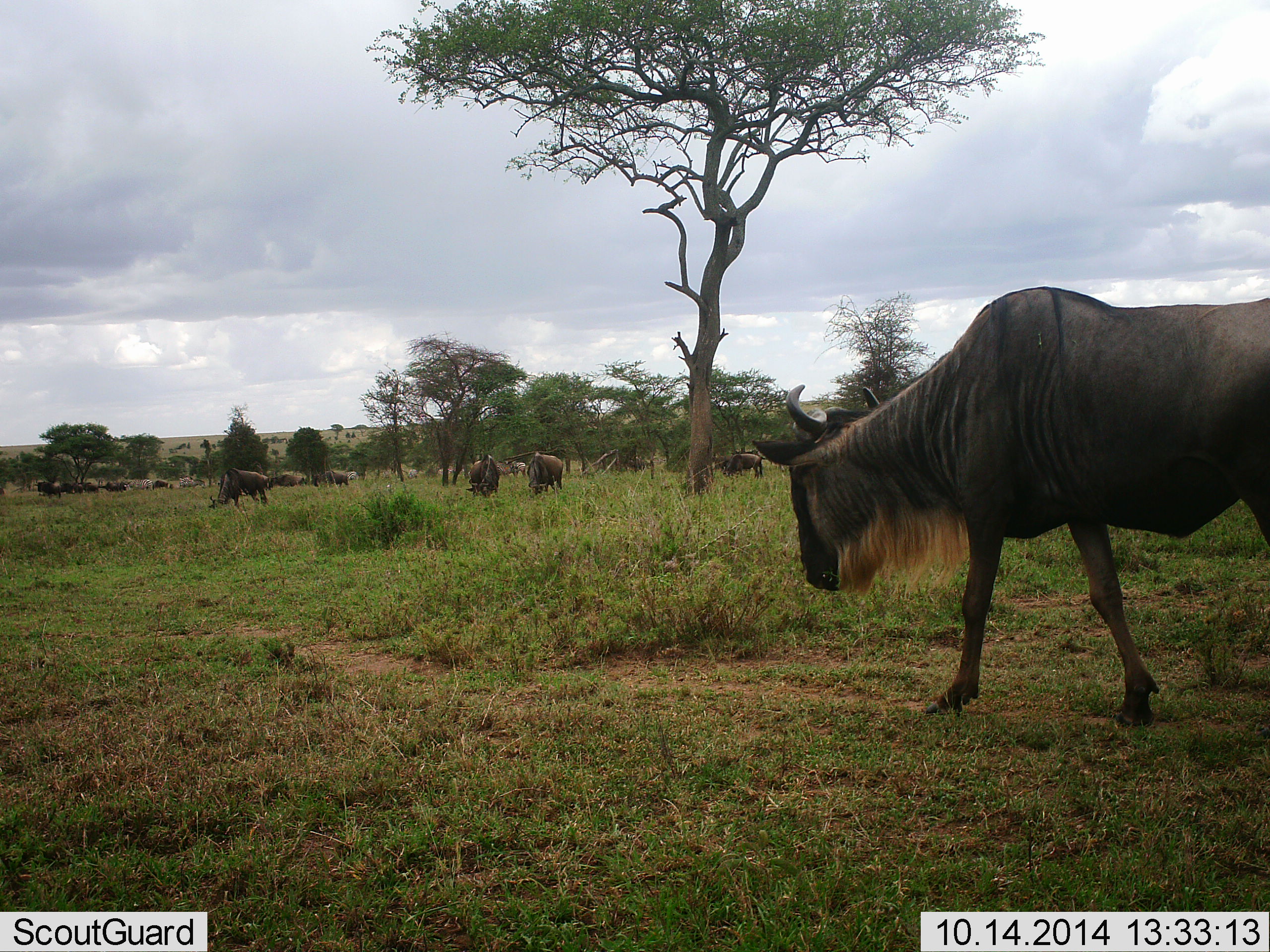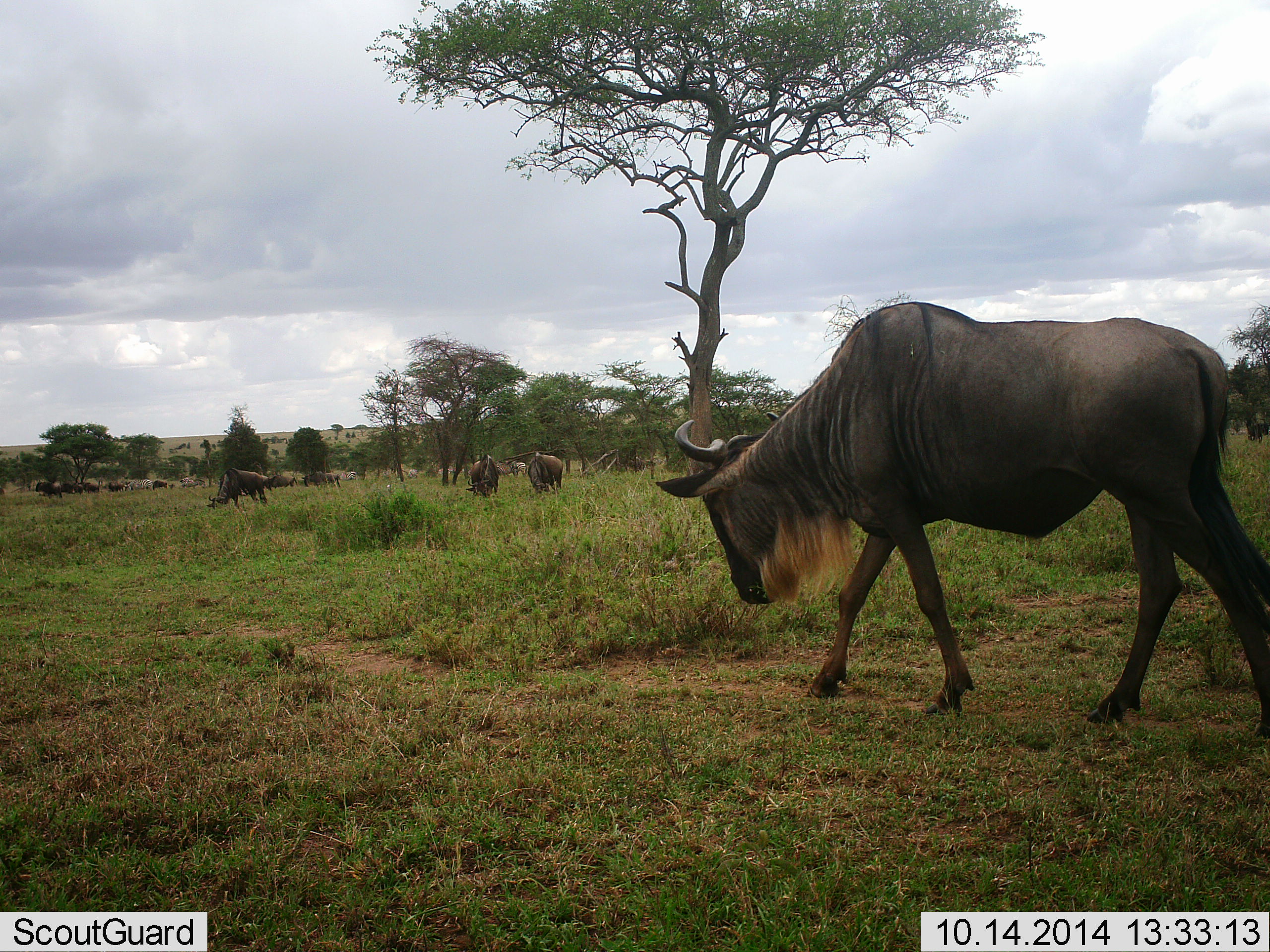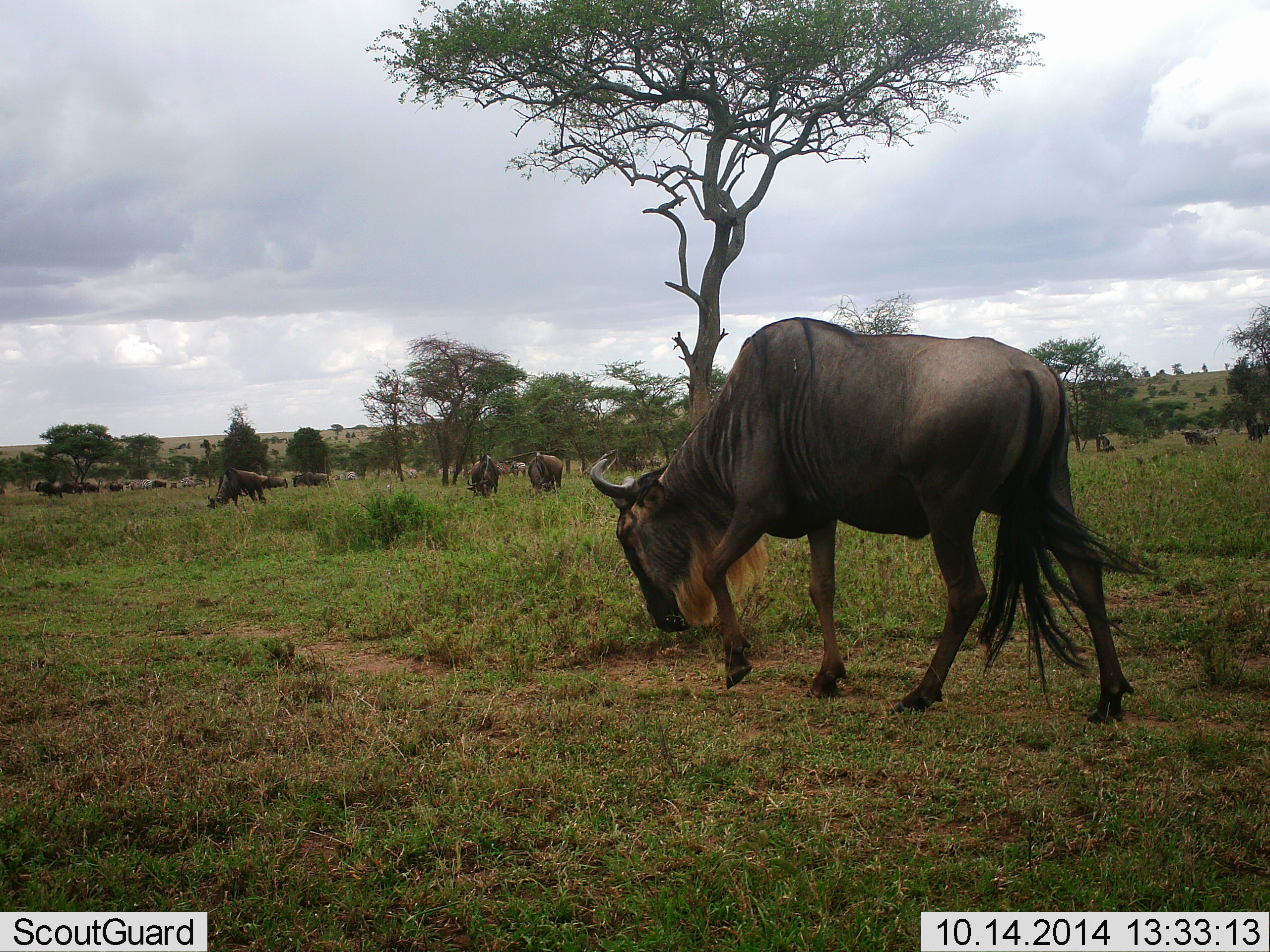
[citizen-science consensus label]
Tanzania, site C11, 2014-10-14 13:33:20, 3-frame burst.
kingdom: Animalia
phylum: Chordata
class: Mammalia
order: Artiodactyla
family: Bovidae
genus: Connochaetes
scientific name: Connochaetes taurinus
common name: blue wildebeest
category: wildebeest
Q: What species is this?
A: Wildebeest (blue wildebeest) (Connochaetes taurinus).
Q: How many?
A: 11-50.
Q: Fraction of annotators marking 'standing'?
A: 45%.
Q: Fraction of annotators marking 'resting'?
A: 0%.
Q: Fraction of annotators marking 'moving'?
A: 100%.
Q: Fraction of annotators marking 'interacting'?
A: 0%.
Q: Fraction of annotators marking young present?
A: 0%.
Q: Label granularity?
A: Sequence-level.